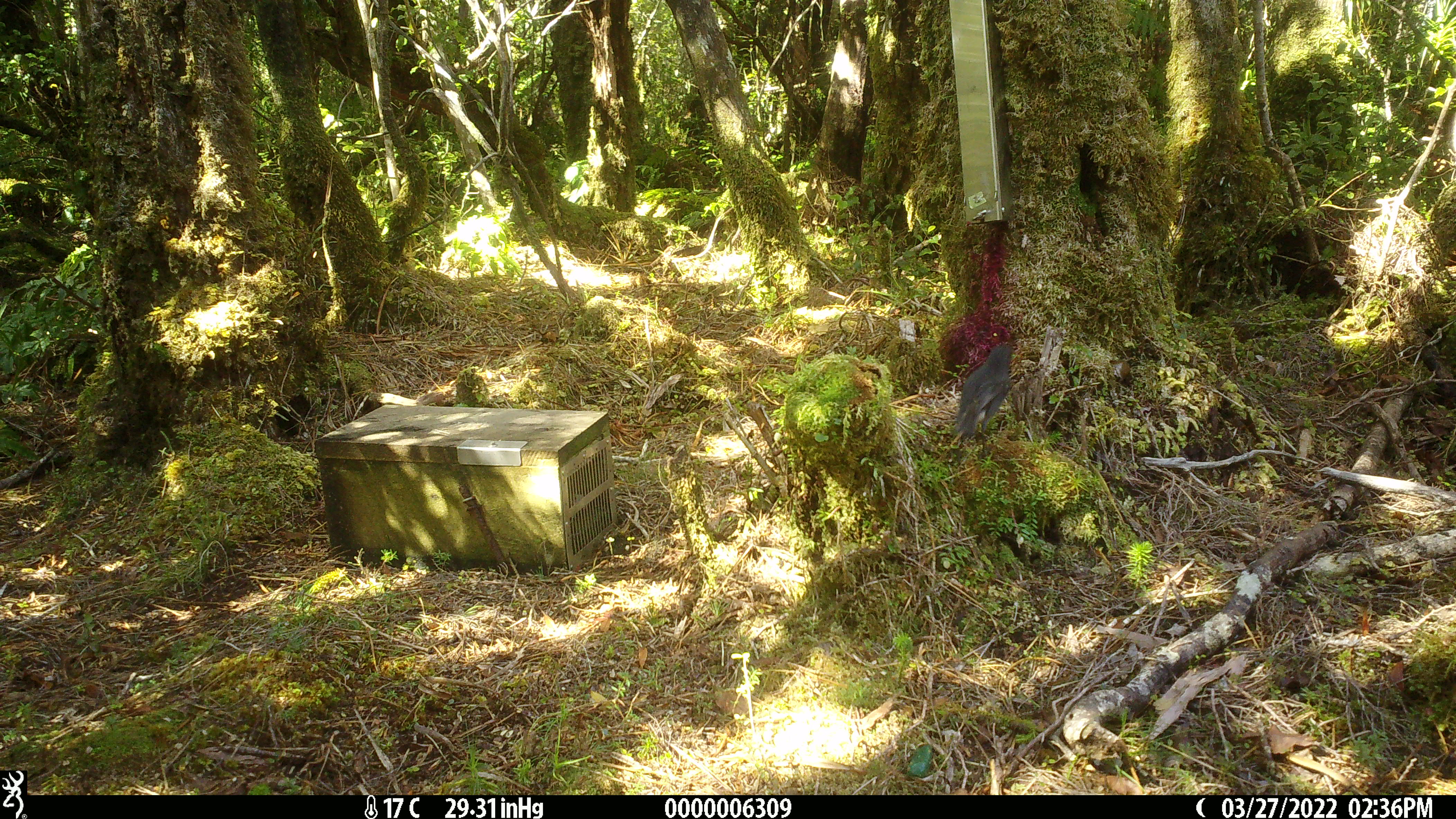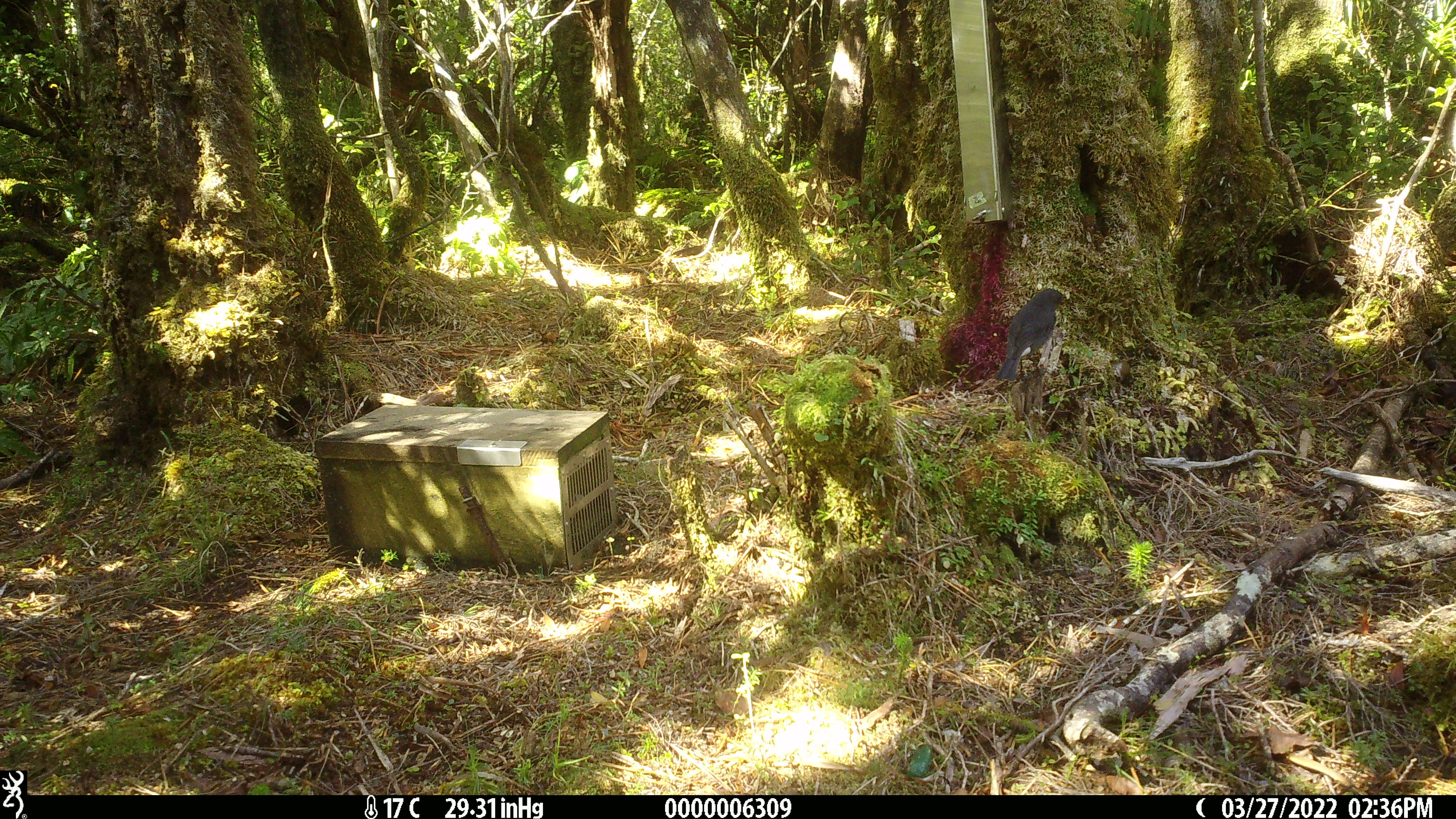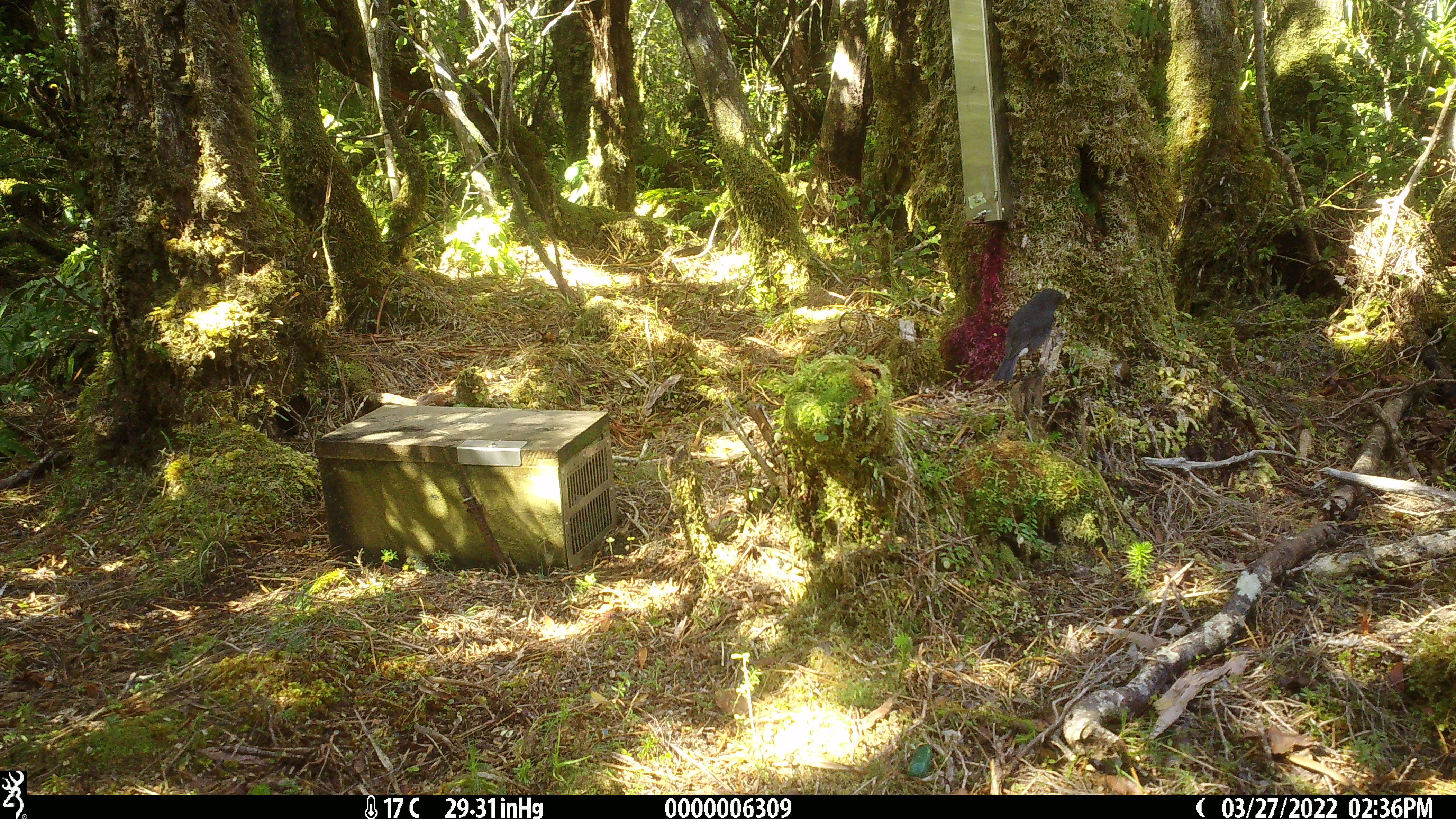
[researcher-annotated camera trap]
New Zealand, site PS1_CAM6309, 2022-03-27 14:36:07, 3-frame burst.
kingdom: Animalia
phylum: Chordata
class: Aves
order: Passeriformes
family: Petroicidae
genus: Petroica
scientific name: Petroica australis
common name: new zealand robin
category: robin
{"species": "robin (new zealand robin) (Petroica australis)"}